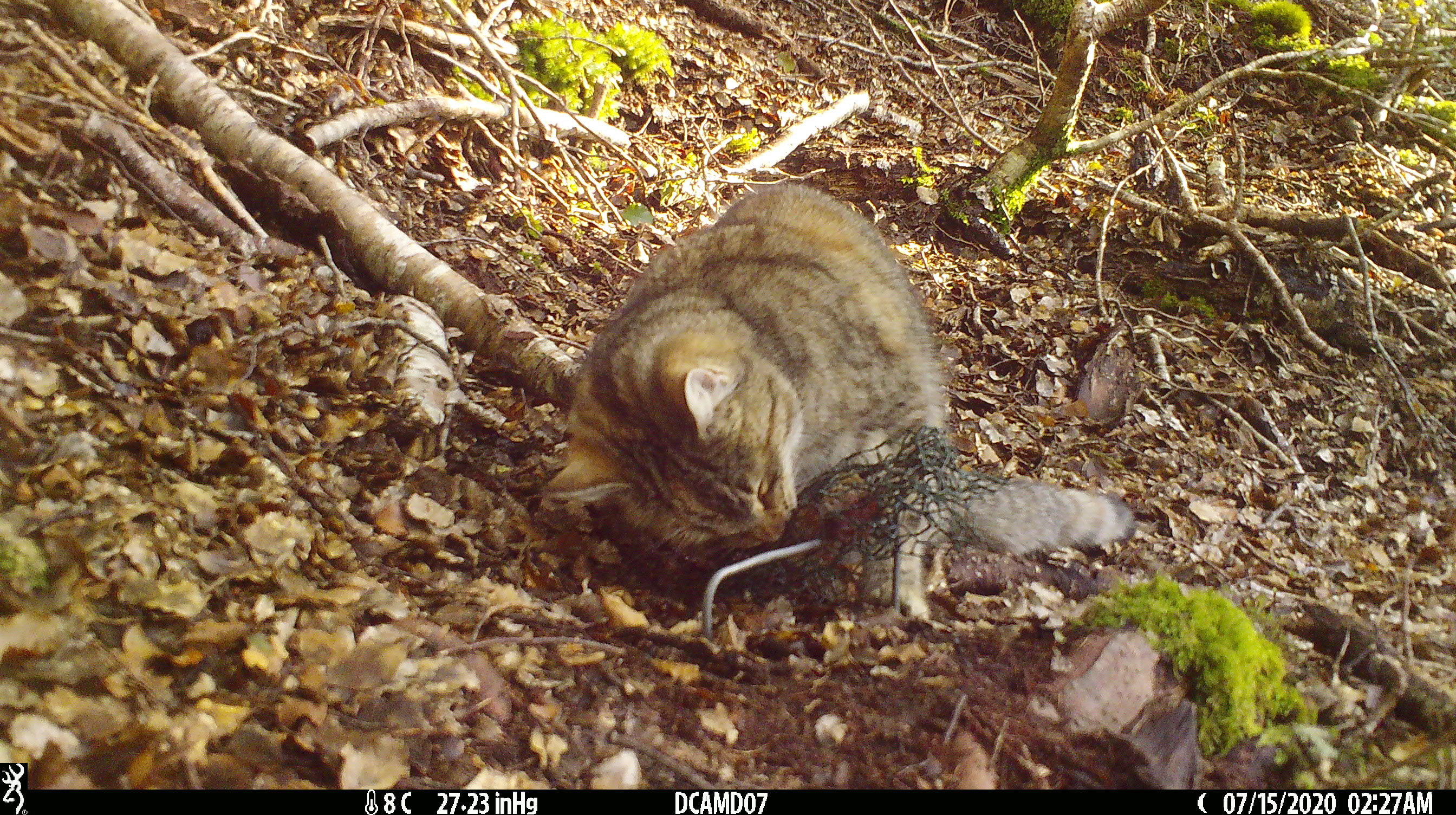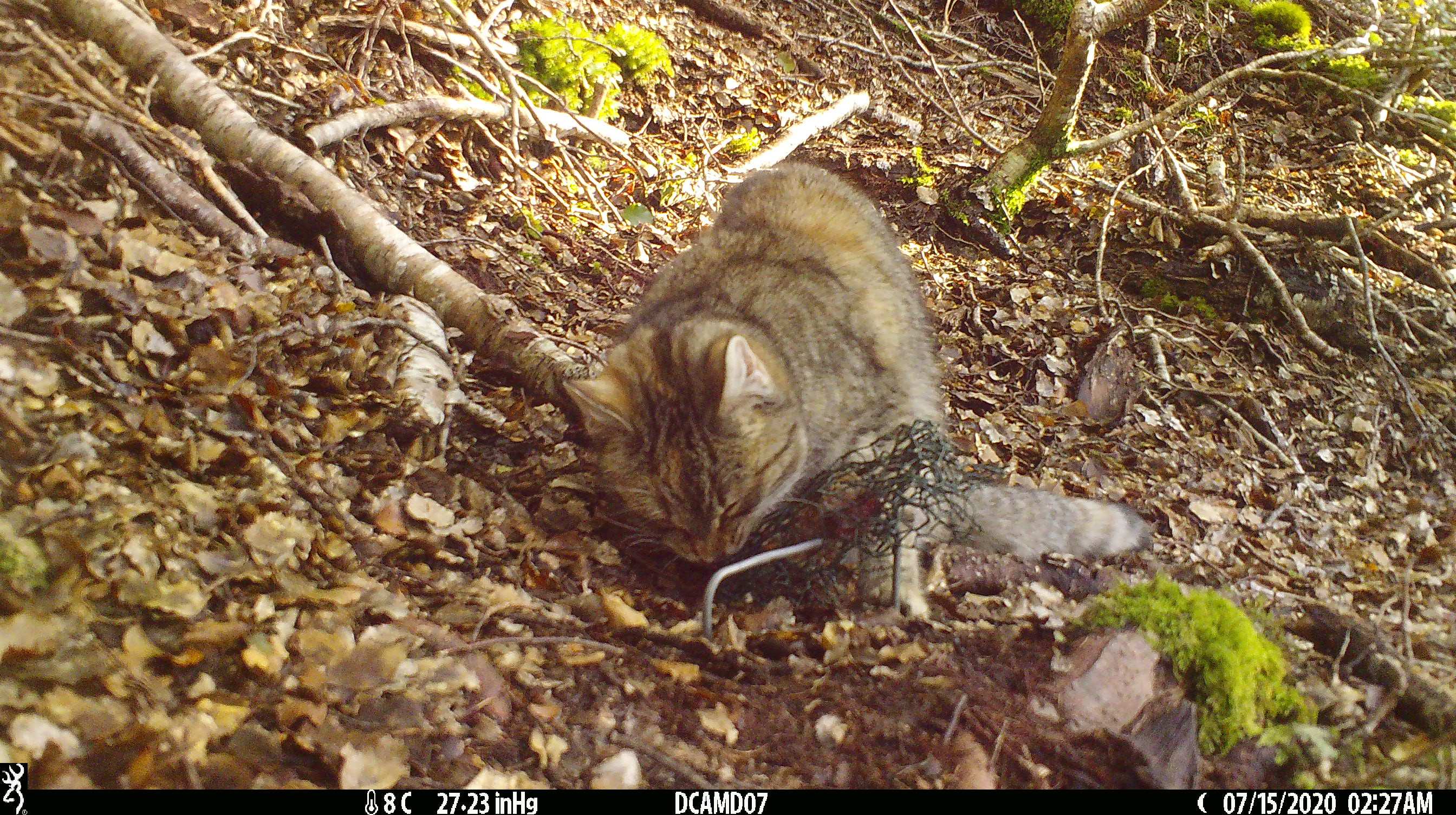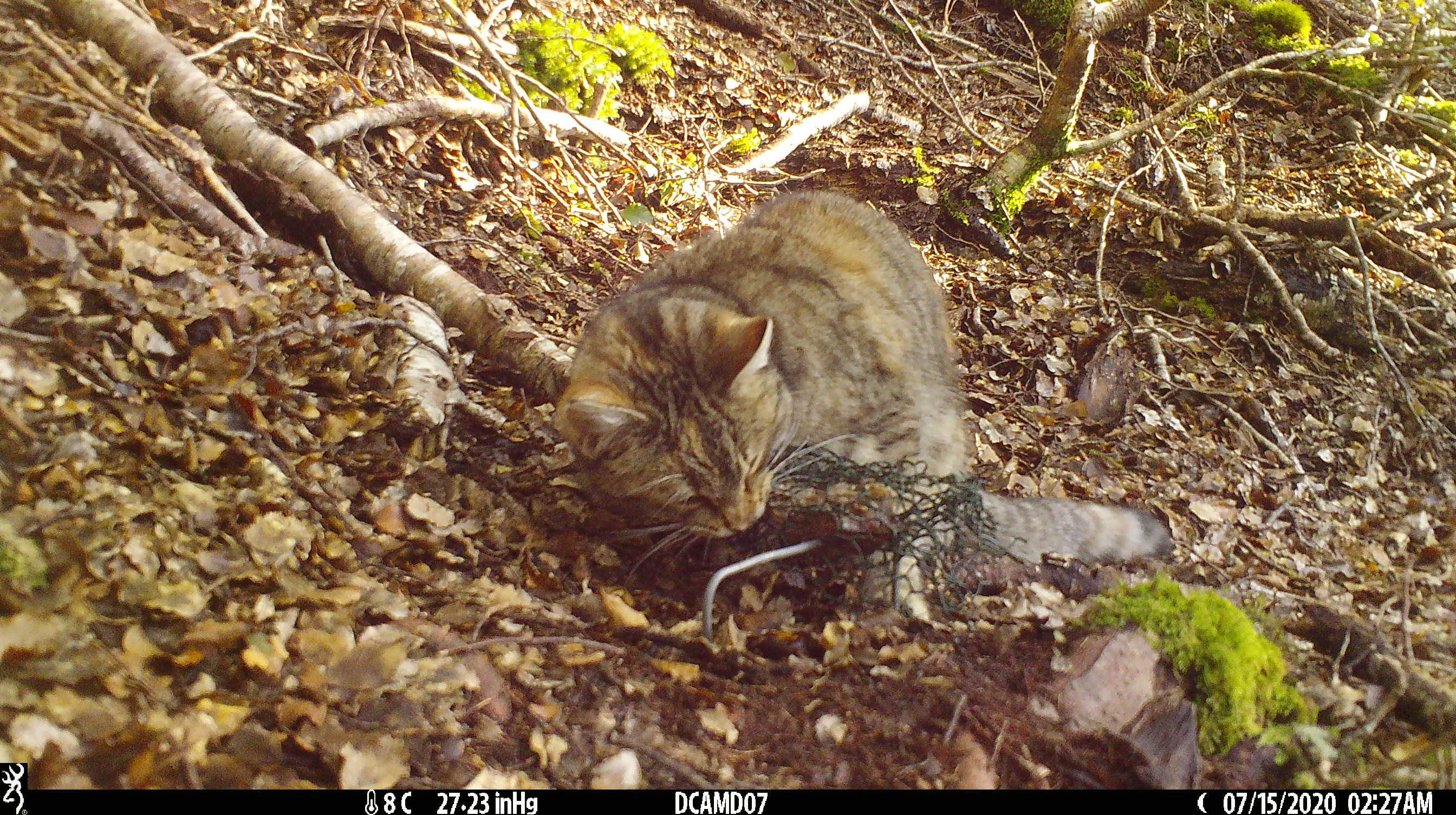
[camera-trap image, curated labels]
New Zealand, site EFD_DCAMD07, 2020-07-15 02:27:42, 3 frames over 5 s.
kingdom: Animalia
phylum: Chordata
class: Mammalia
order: Carnivora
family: Felidae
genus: Felis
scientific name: Felis catus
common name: domestic cat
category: cat